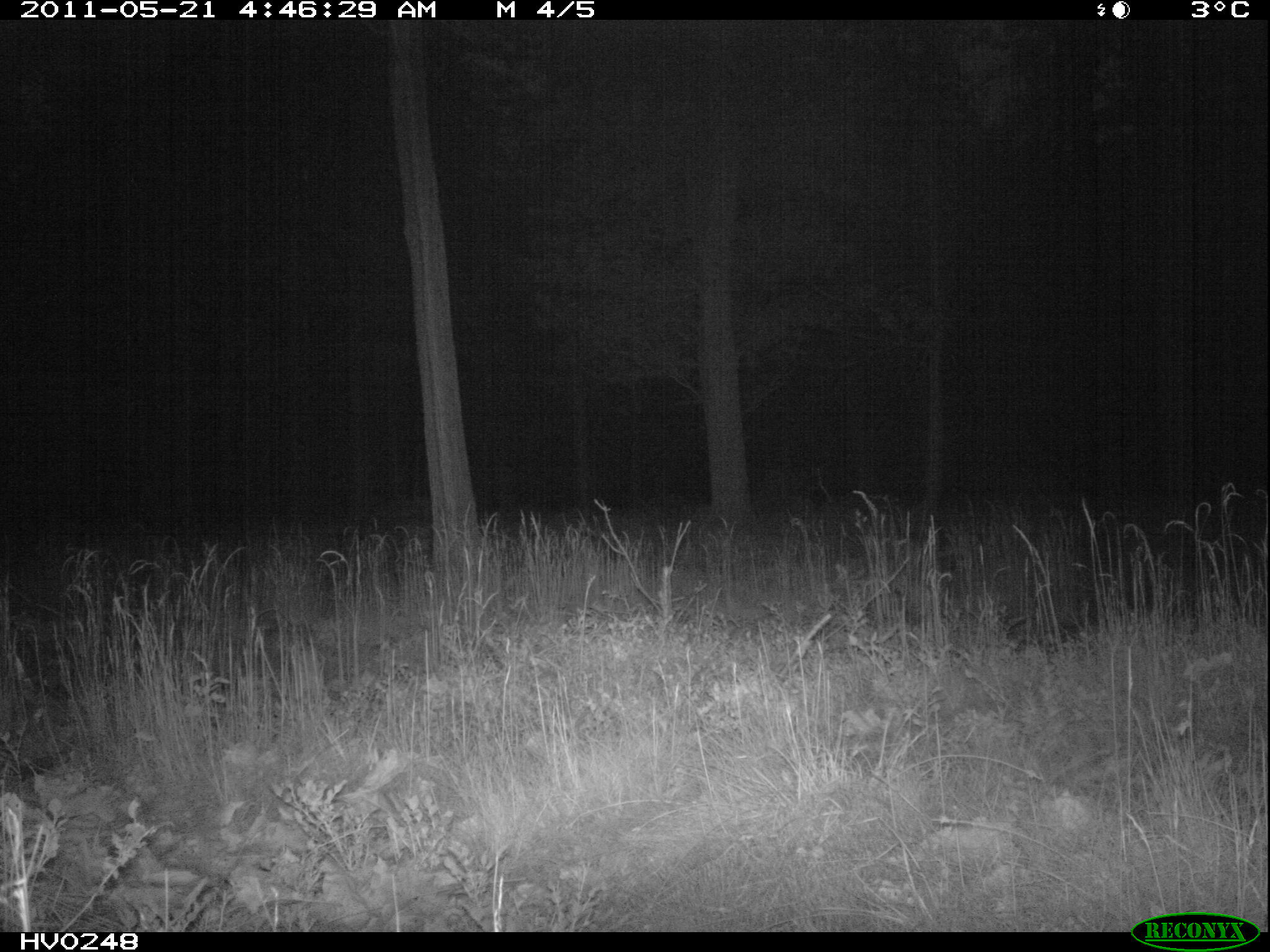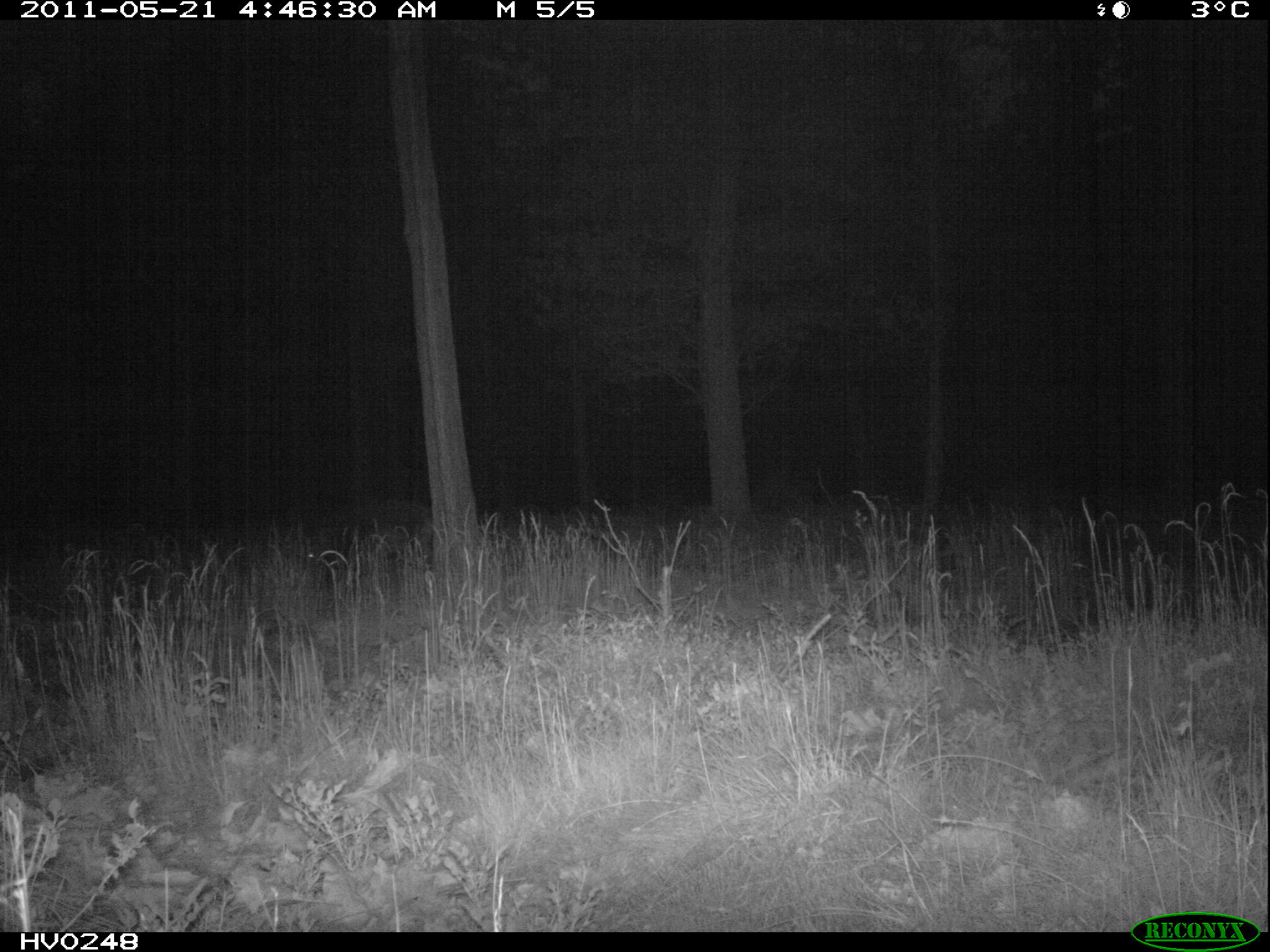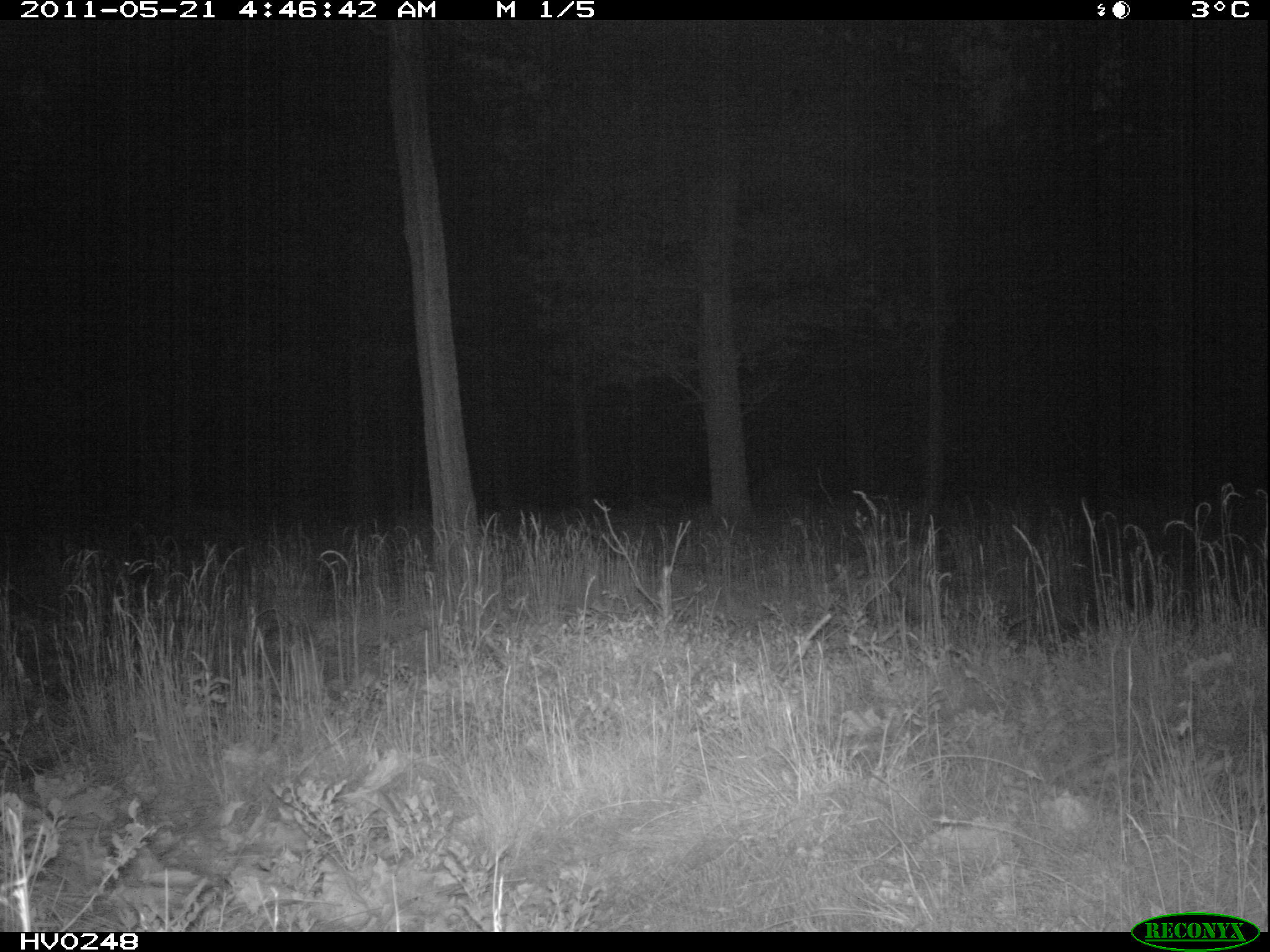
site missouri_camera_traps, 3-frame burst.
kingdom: Animalia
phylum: Chordata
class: Mammalia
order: Artiodactyla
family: Suidae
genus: Sus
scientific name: Sus scrofa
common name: wild boar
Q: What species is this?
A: Wild boar (Sus scrofa).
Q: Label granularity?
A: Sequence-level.